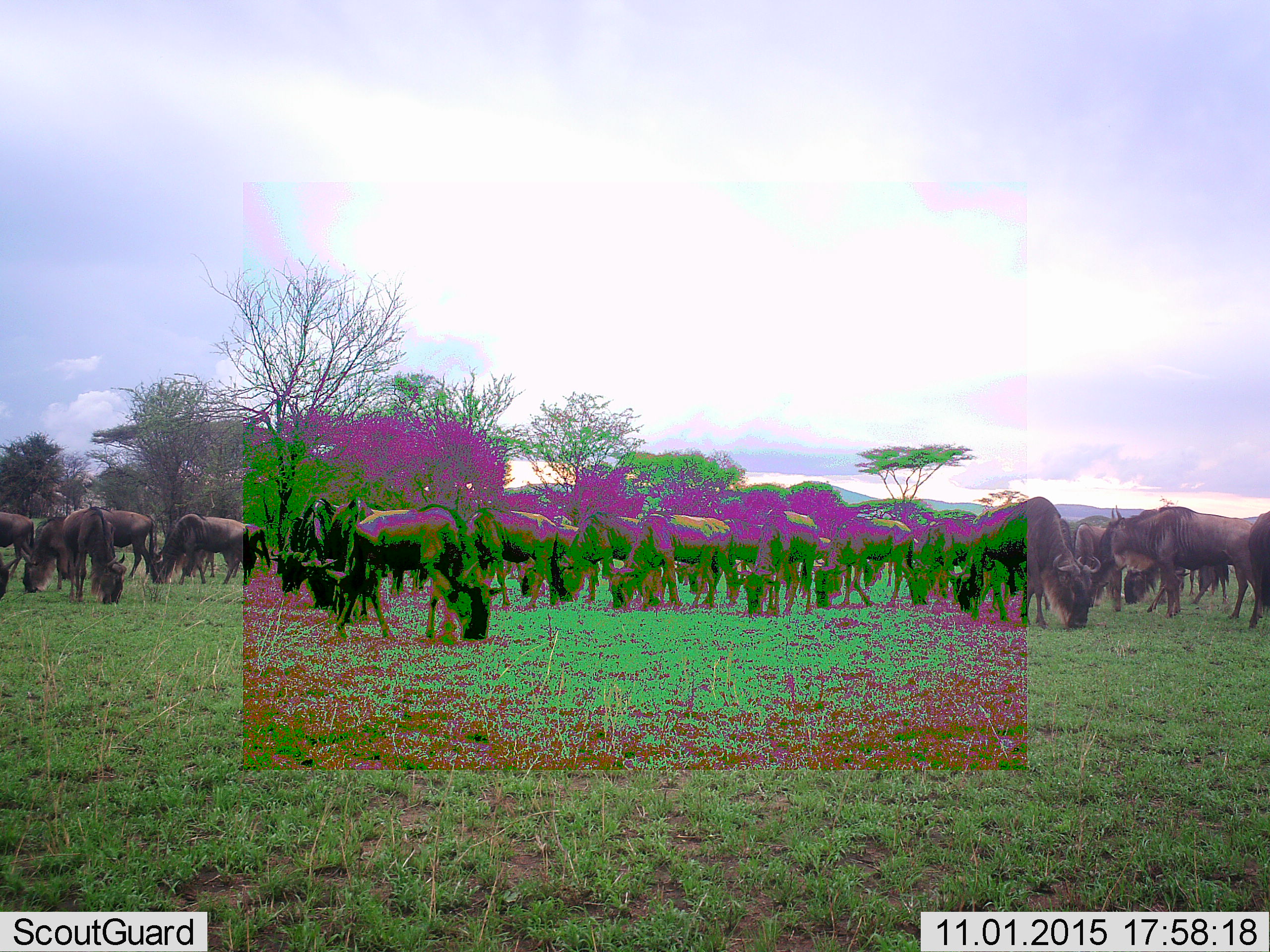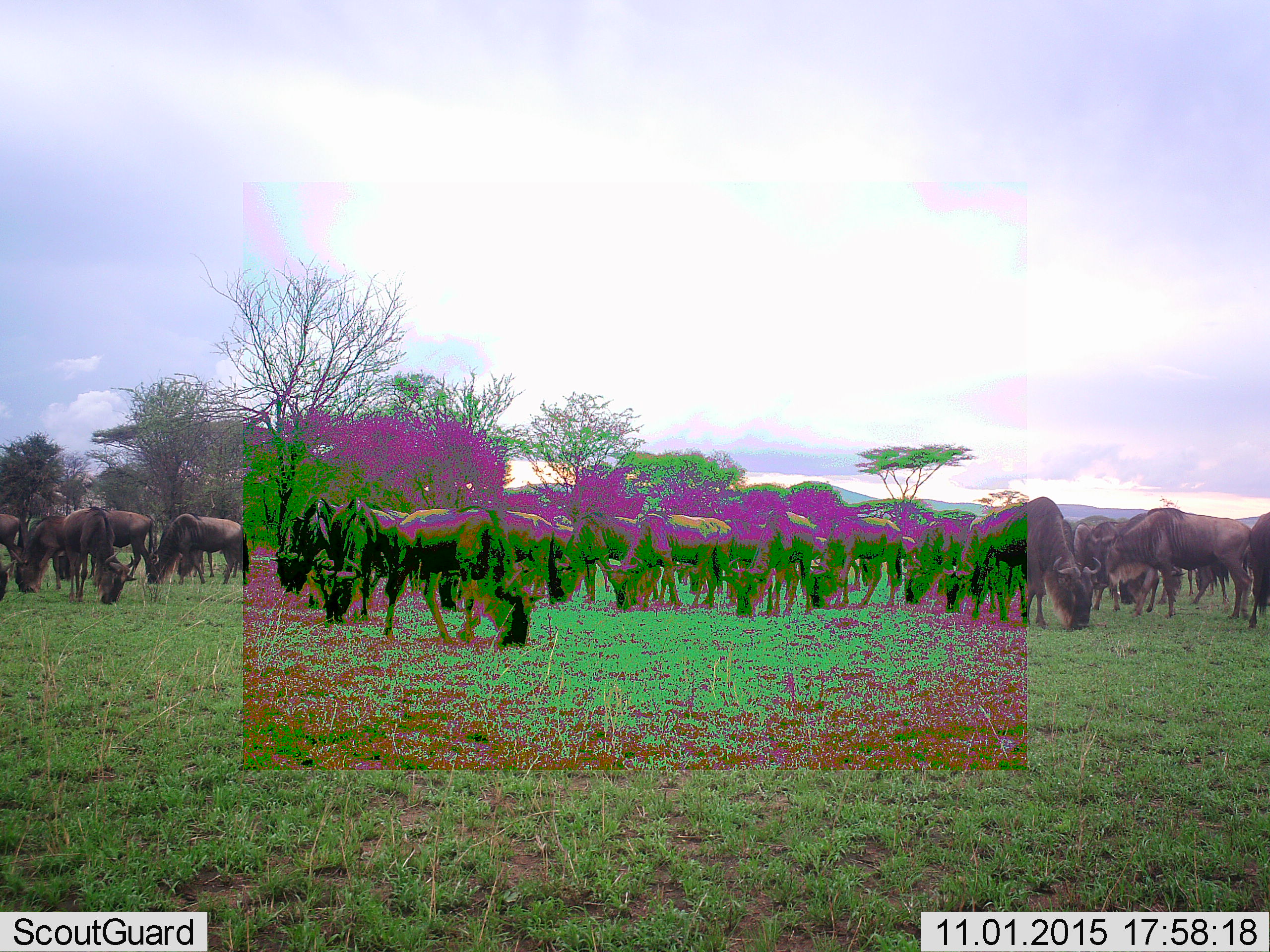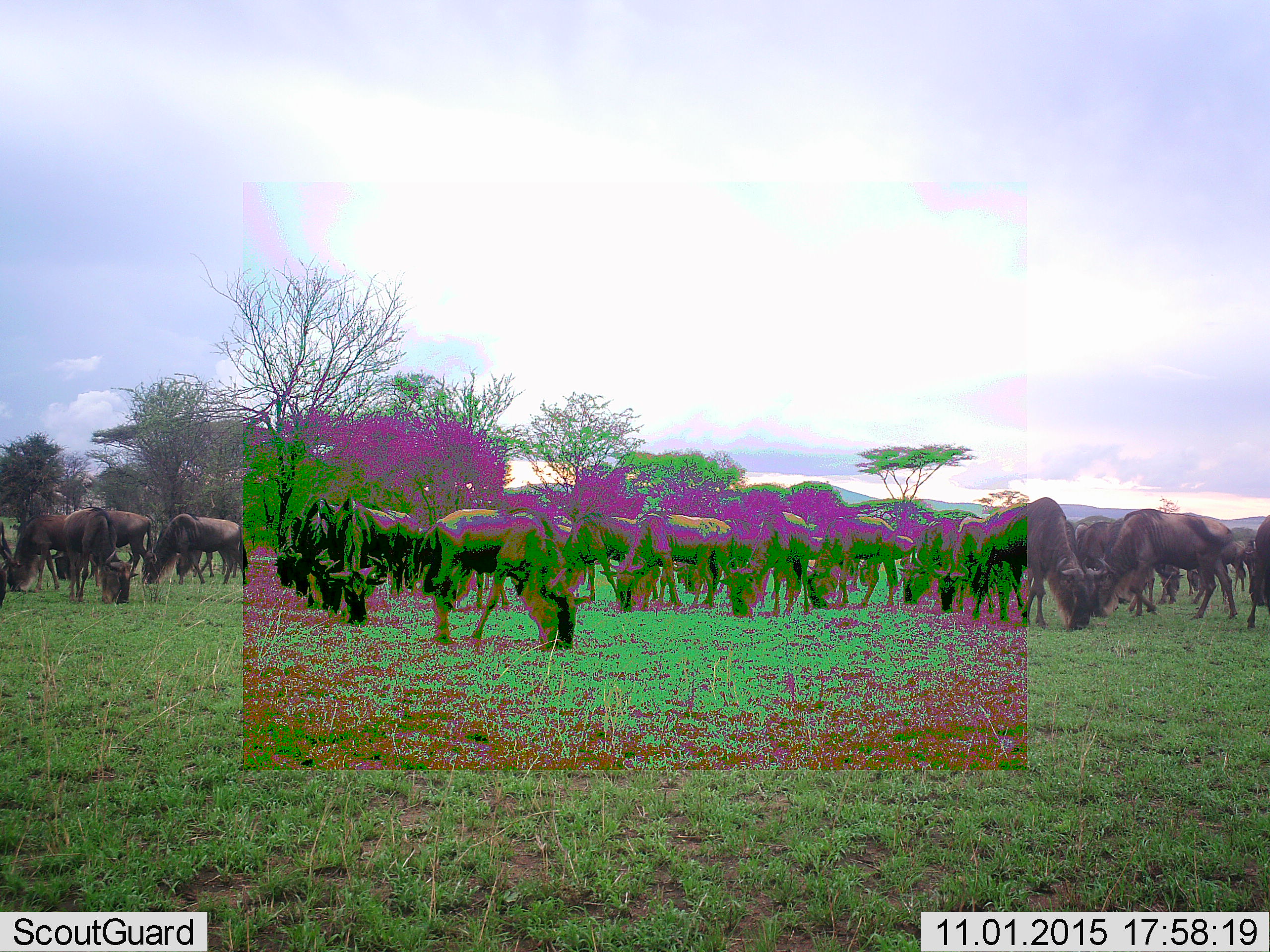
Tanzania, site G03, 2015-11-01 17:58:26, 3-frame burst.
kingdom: Animalia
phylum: Chordata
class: Mammalia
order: Artiodactyla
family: Bovidae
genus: Connochaetes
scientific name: Connochaetes taurinus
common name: blue wildebeest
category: wildebeest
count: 11-50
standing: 31%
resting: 0%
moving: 12%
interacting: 0%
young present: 6%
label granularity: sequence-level